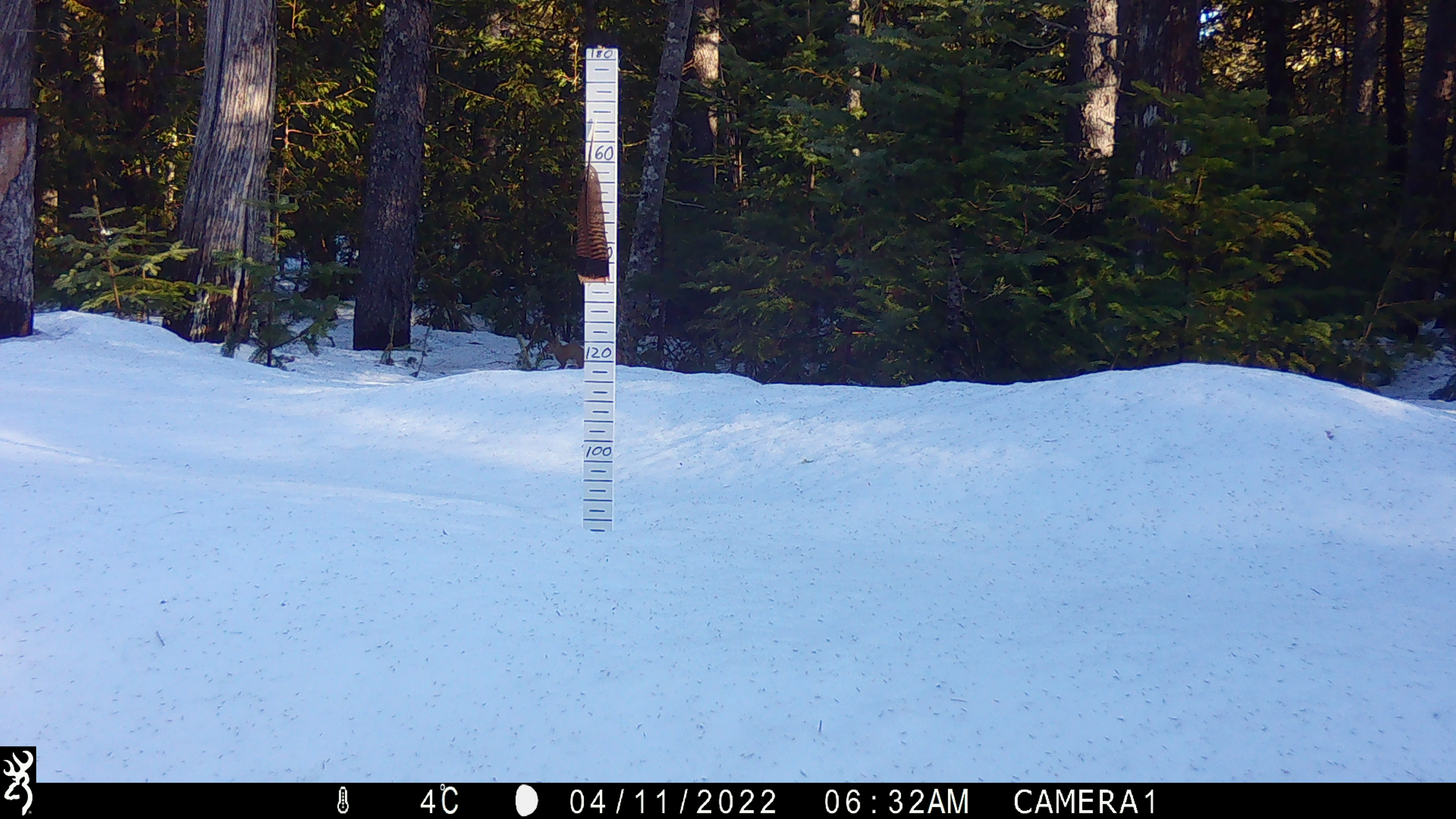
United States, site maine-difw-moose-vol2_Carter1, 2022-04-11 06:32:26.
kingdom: Animalia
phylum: Chordata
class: Mammalia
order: Rodentia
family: Sciuridae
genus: Tamiasciurus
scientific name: Tamiasciurus hudsonicus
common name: red squirrel